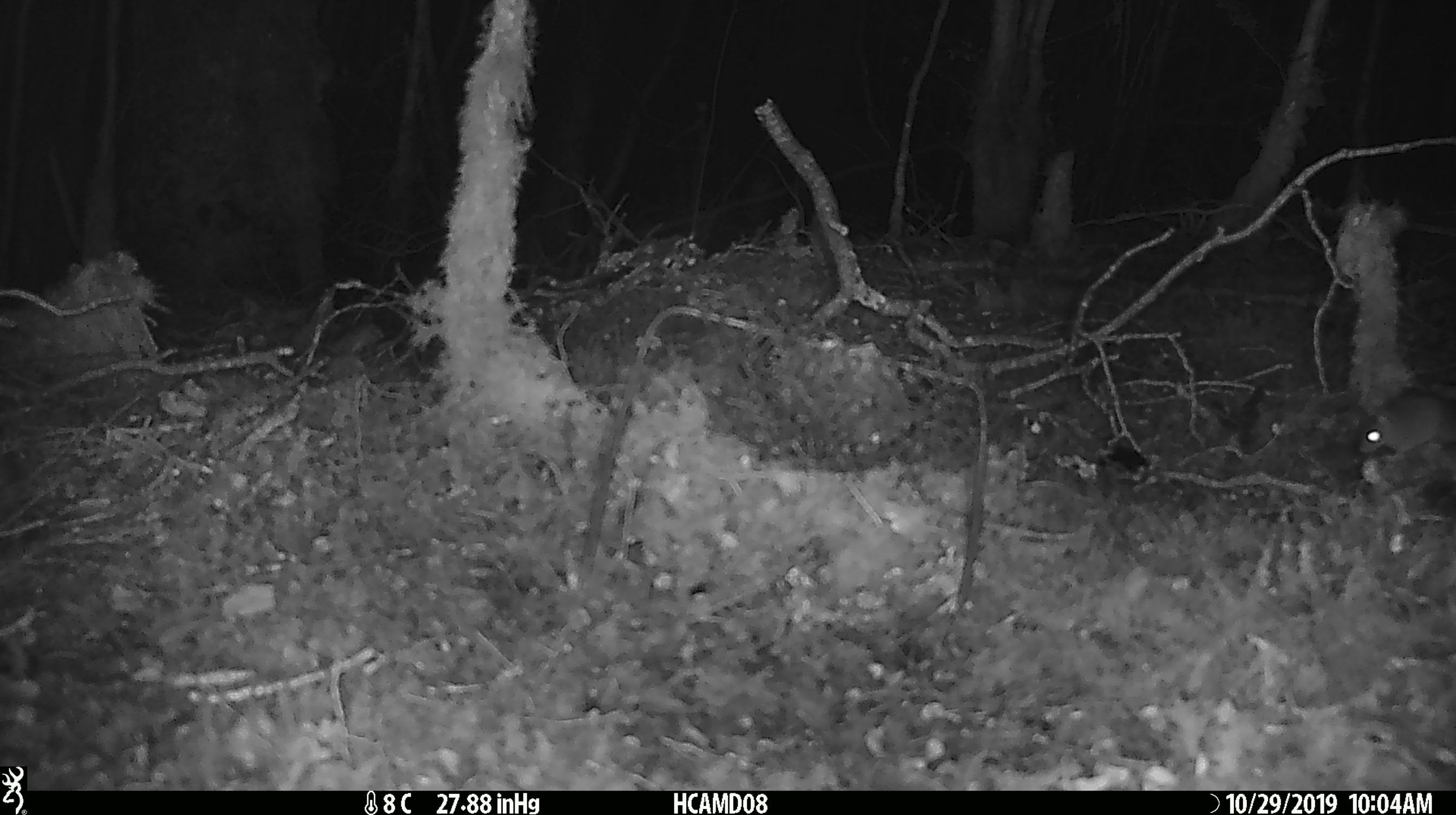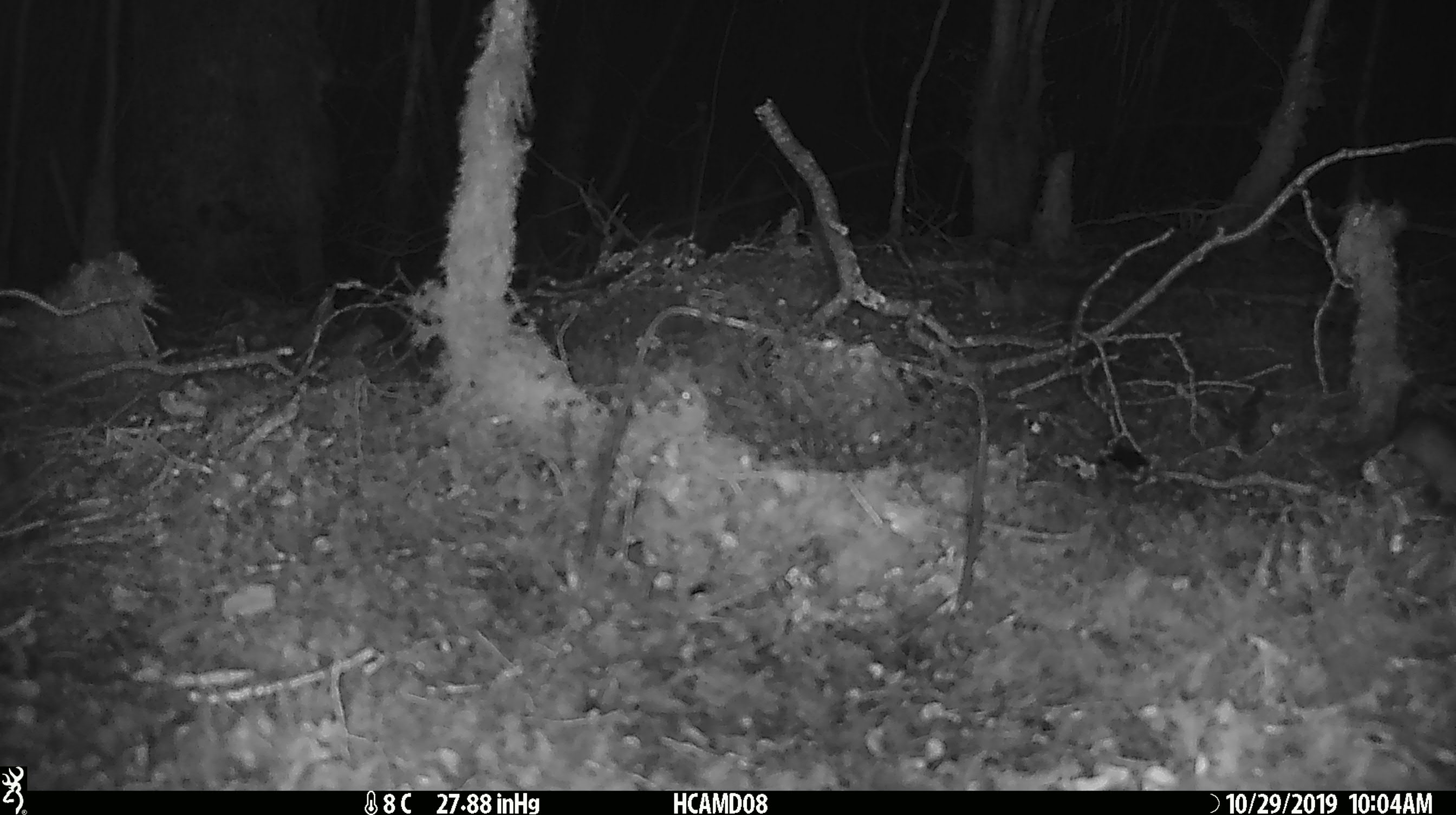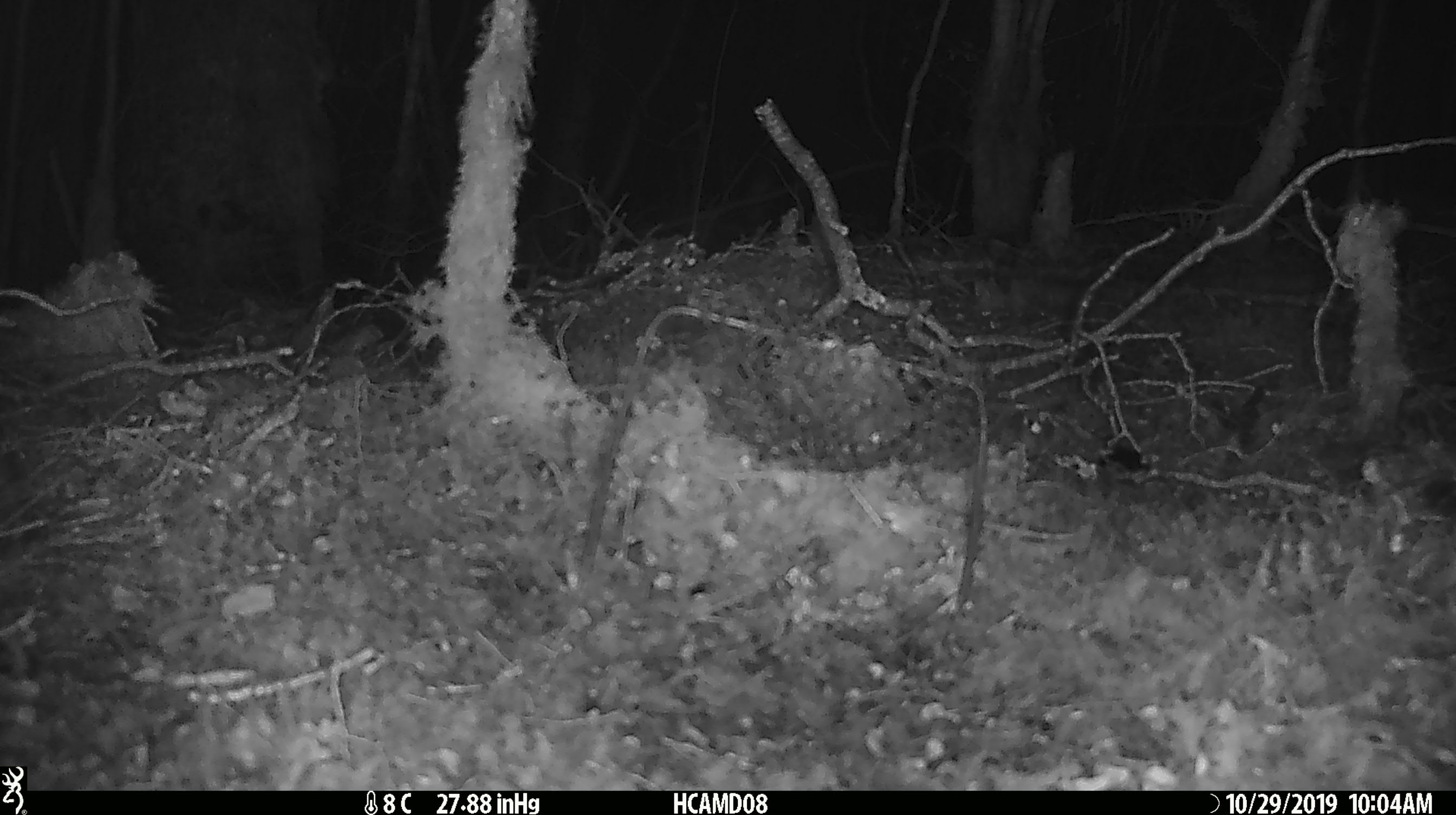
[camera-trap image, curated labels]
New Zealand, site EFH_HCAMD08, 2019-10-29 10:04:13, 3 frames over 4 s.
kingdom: Animalia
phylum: Chordata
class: Mammalia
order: Rodentia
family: Muridae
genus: Mus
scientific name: Mus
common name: mouse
Mouse (Mus).